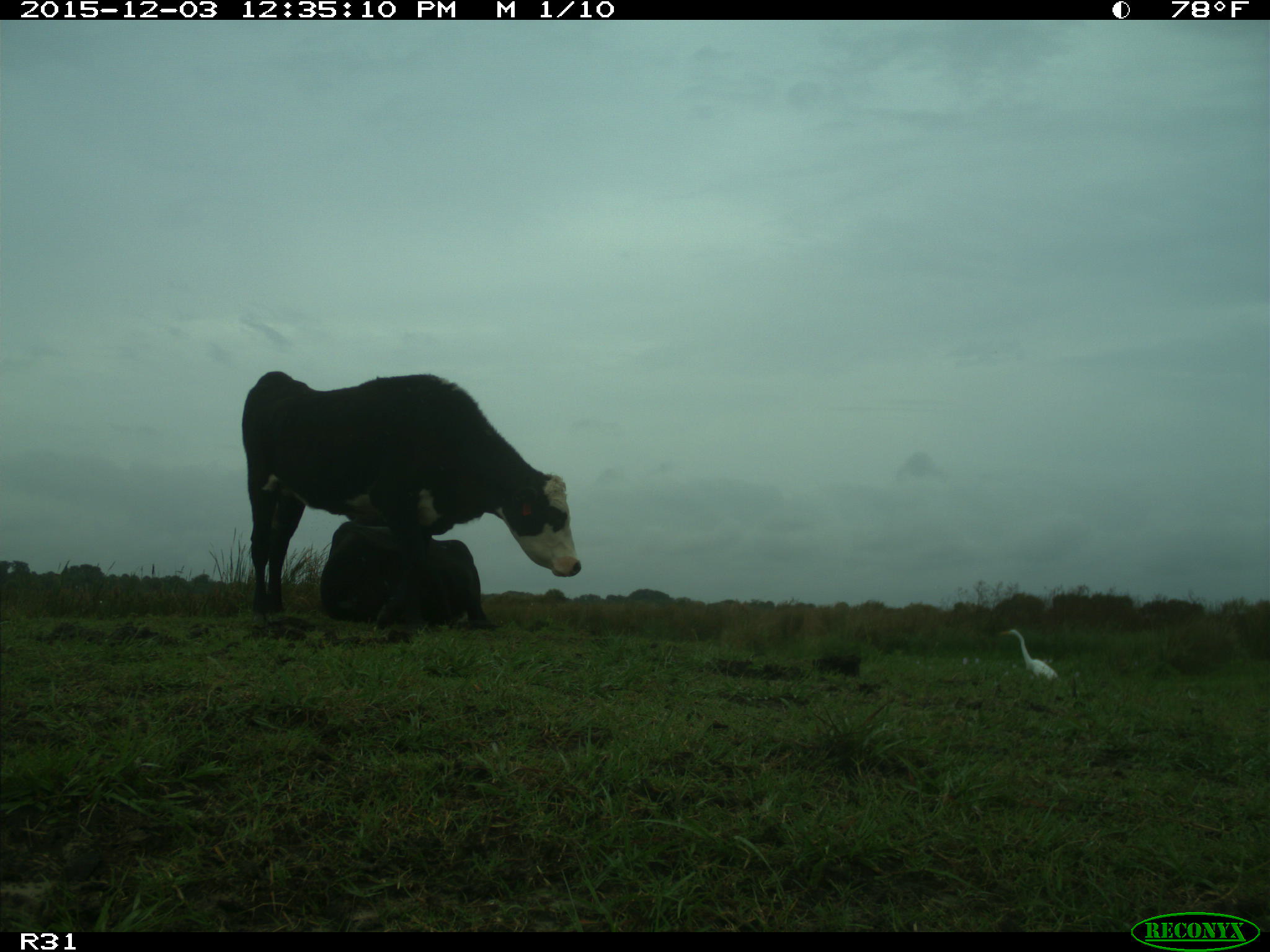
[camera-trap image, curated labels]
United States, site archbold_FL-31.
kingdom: Animalia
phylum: Chordata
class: Mammalia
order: Artiodactyla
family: Bovidae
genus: Bos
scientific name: Bos taurus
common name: domestic cow